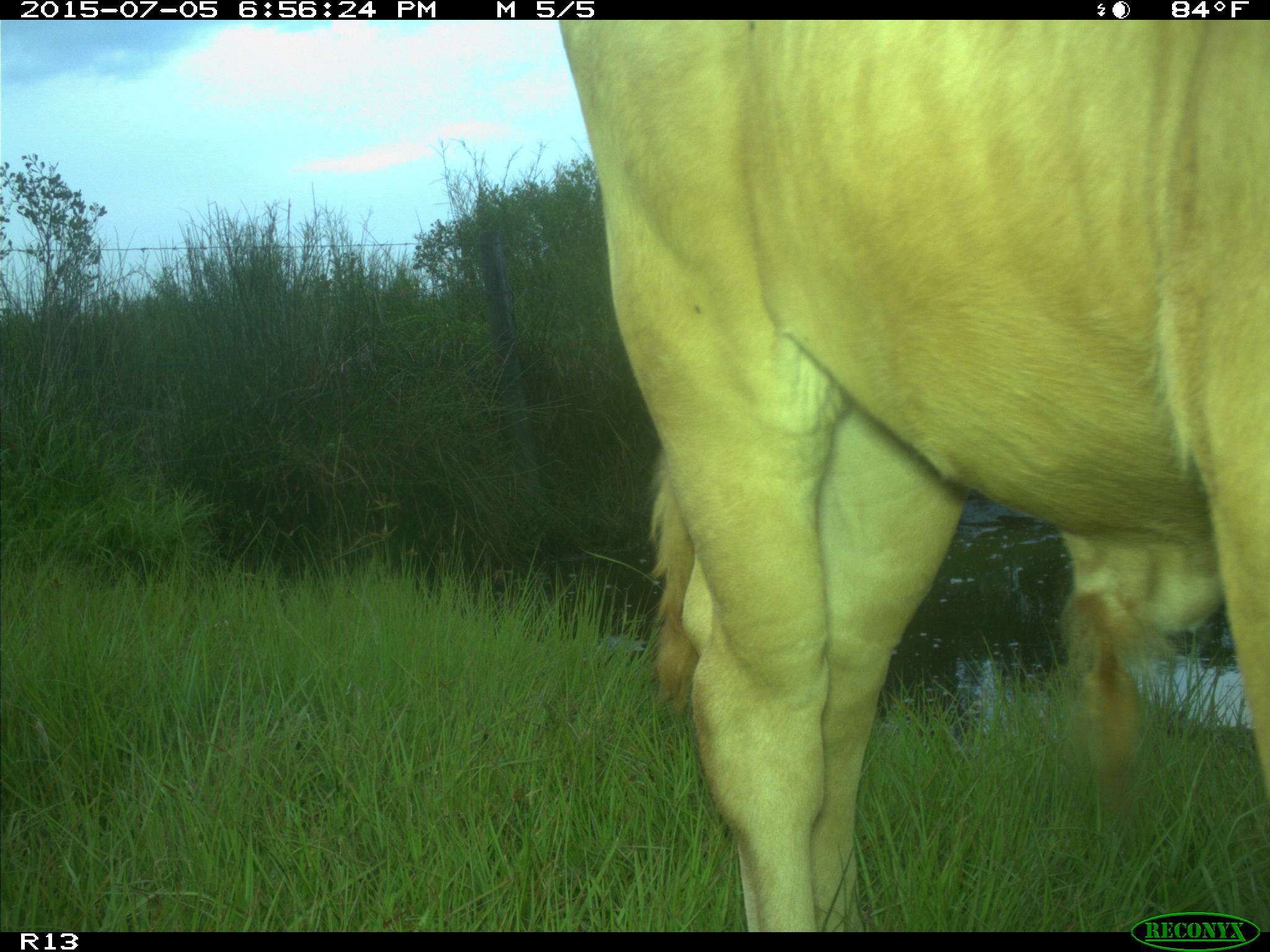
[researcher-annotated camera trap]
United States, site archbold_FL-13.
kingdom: Animalia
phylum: Chordata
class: Mammalia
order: Artiodactyla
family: Bovidae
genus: Bos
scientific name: Bos taurus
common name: domestic cow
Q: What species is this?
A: Bos taurus (domestic cow).